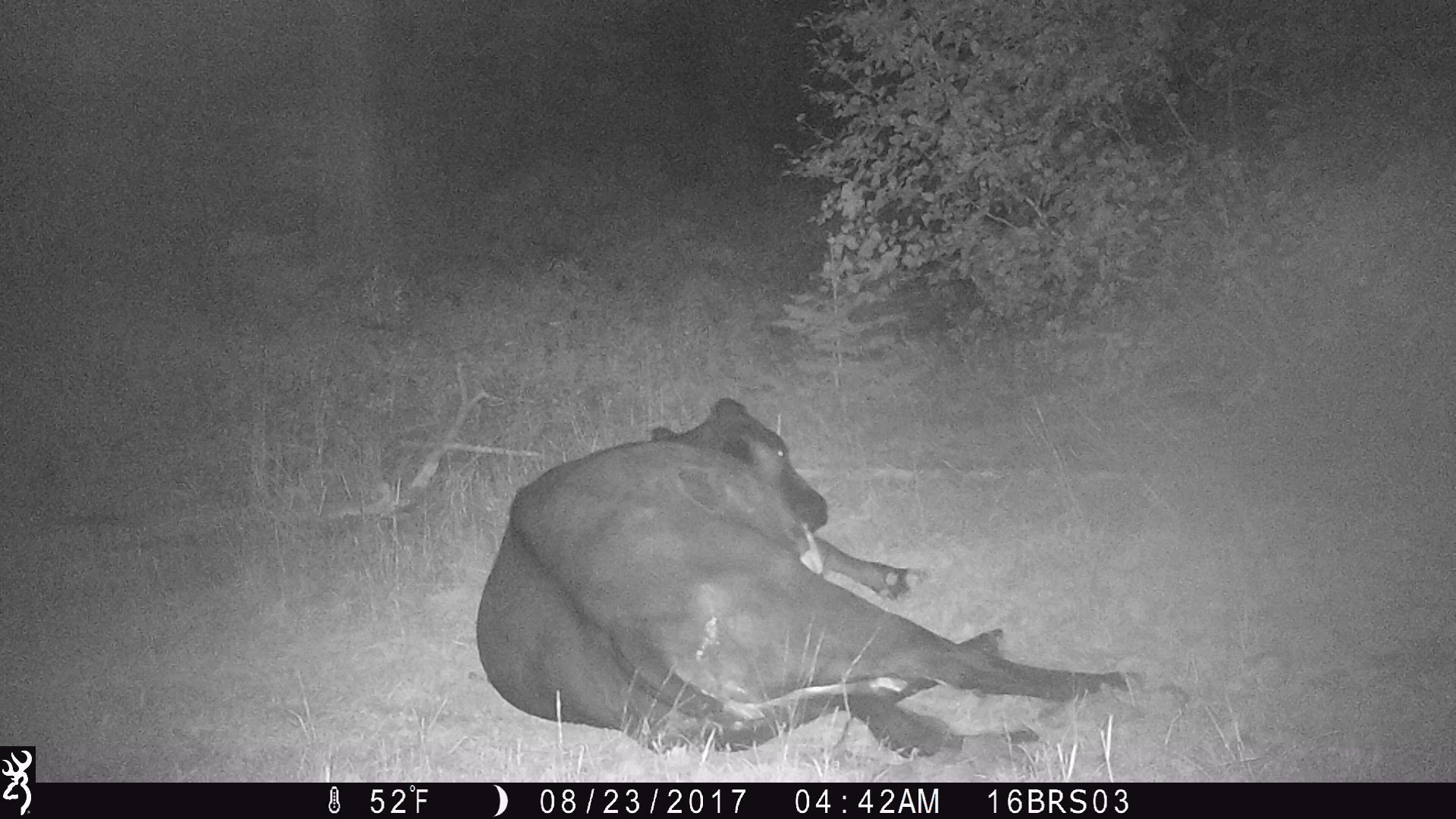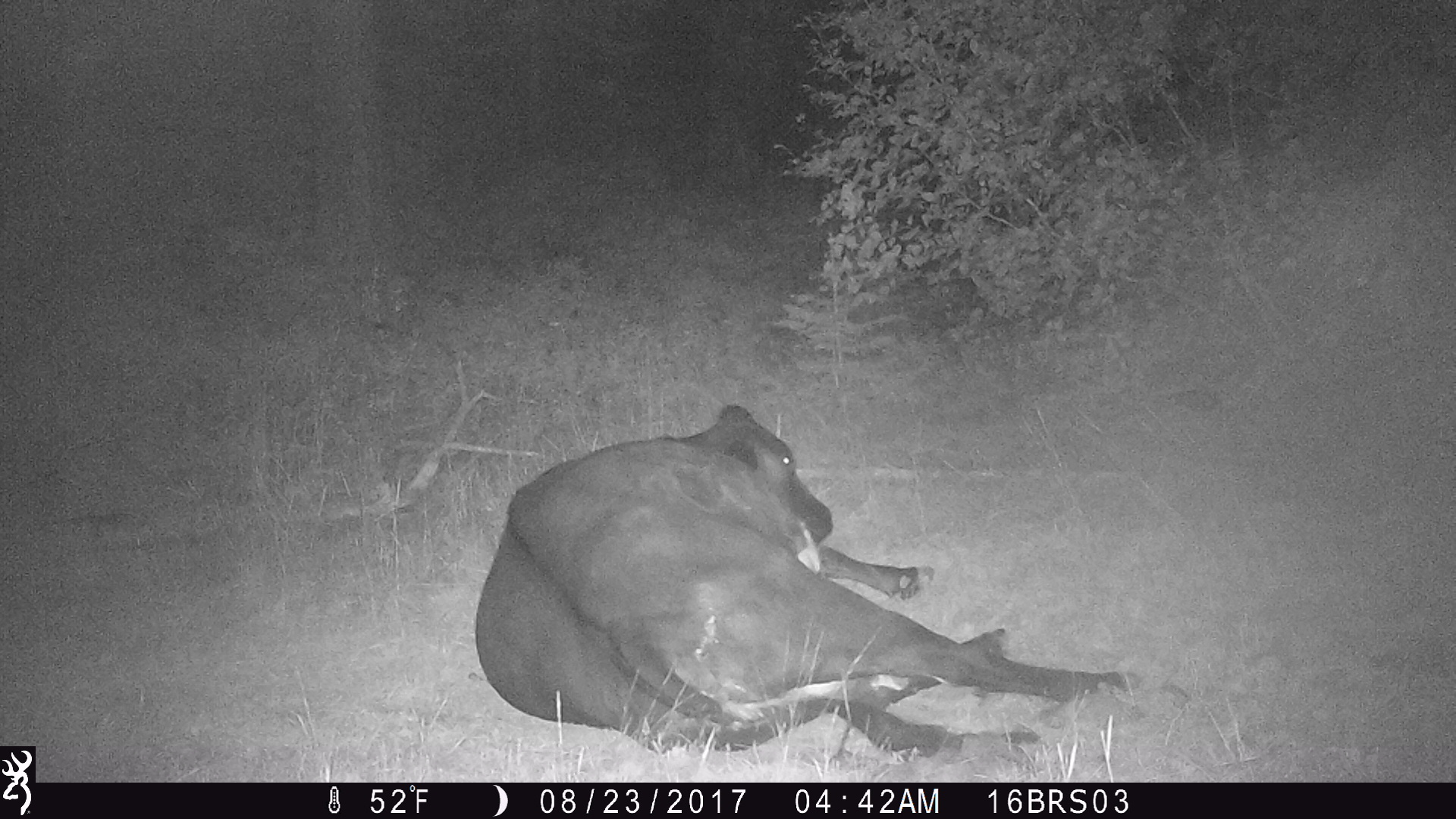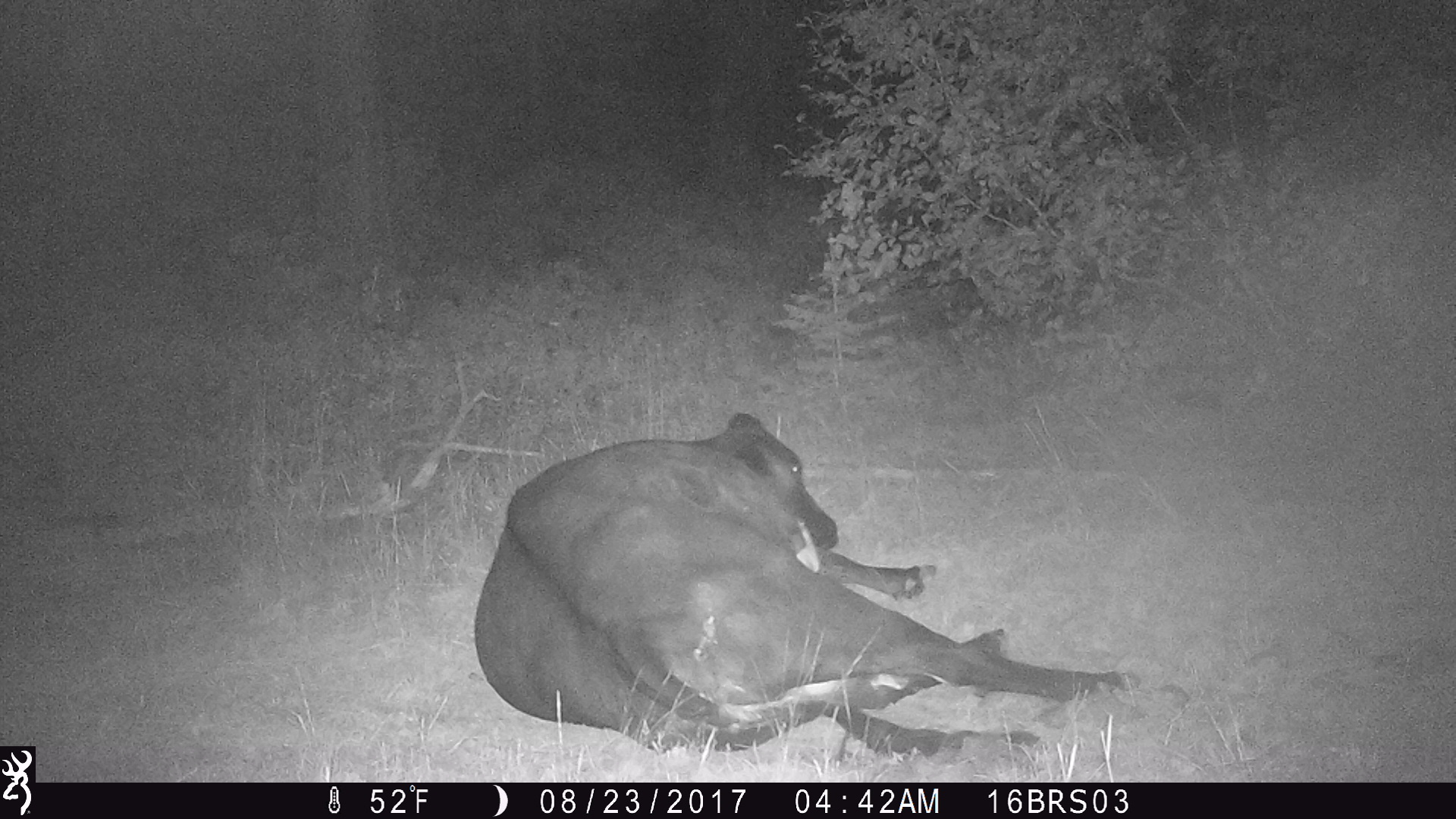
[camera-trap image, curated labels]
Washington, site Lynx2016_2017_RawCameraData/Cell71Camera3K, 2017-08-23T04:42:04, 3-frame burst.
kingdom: Animalia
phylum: Chordata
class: Mammalia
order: Artiodactyla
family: Bovidae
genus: Bos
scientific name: Bos taurus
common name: domestic cattle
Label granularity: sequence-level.